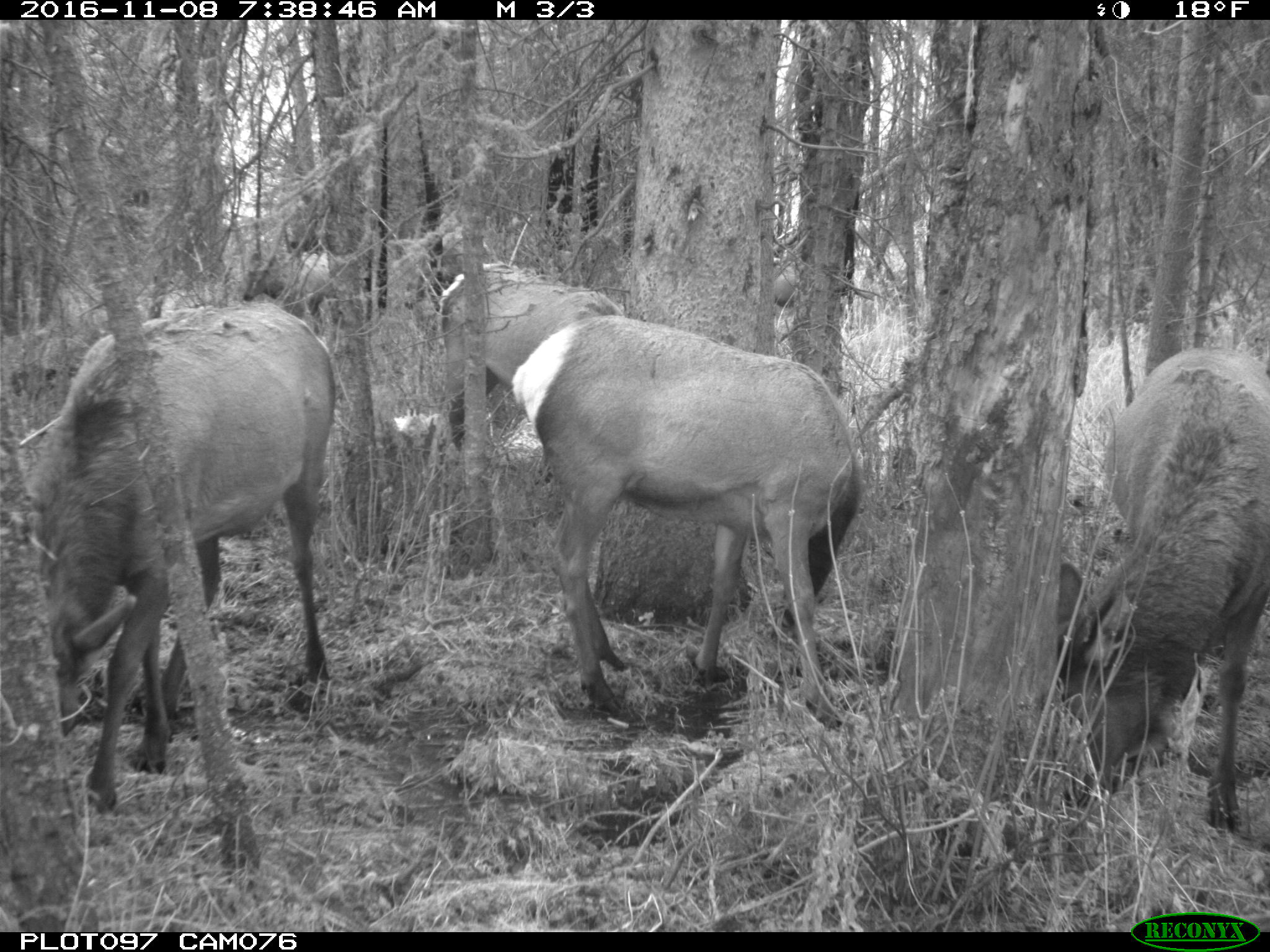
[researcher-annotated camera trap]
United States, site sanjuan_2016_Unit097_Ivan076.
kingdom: Animalia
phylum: Chordata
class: Mammalia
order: Artiodactyla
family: Cervidae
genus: Cervus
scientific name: Cervus elaphus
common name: red deer